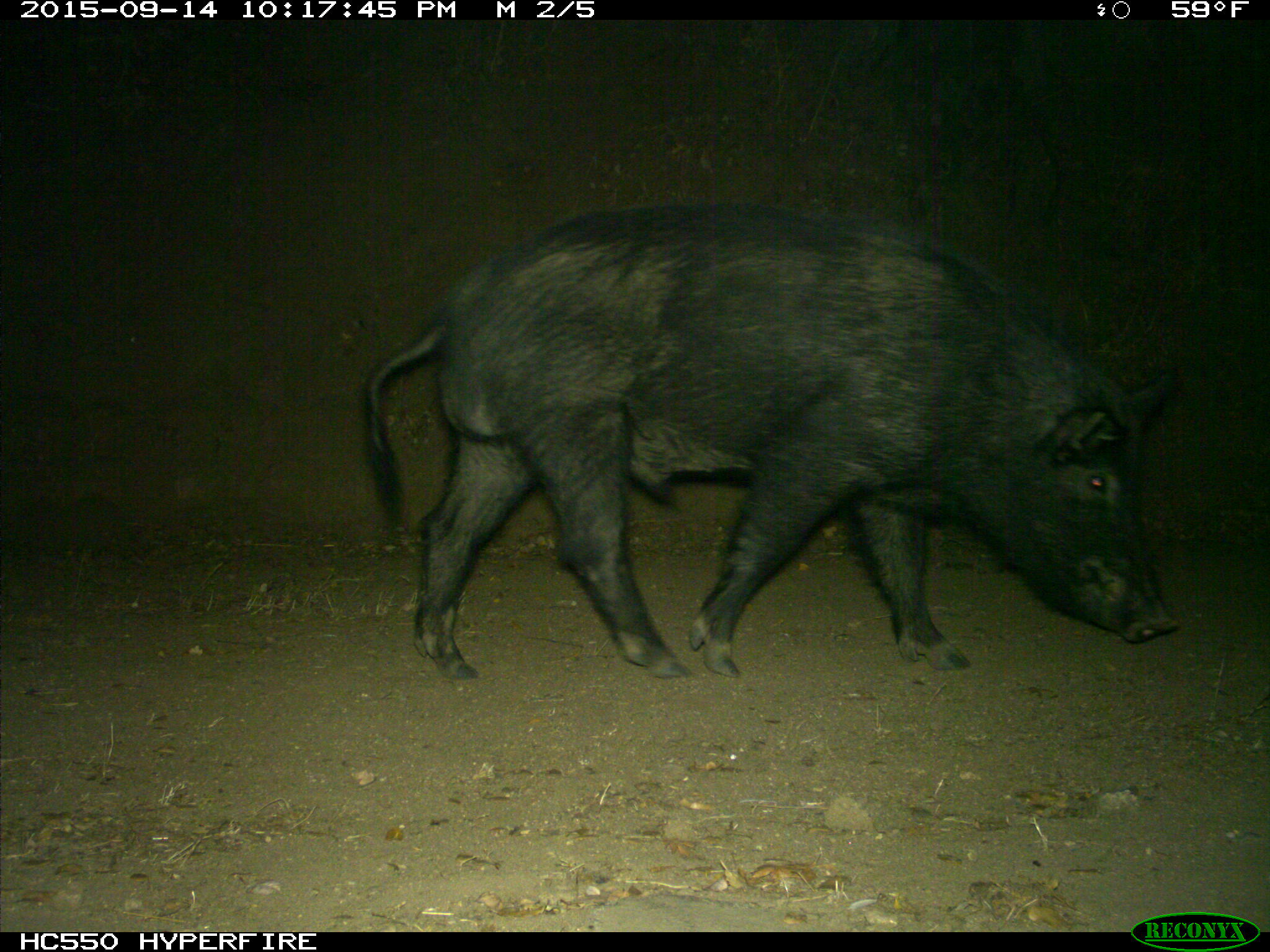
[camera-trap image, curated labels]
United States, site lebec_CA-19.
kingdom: Animalia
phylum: Chordata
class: Mammalia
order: Artiodactyla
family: Suidae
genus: Sus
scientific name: Sus scrofa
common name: wild boar